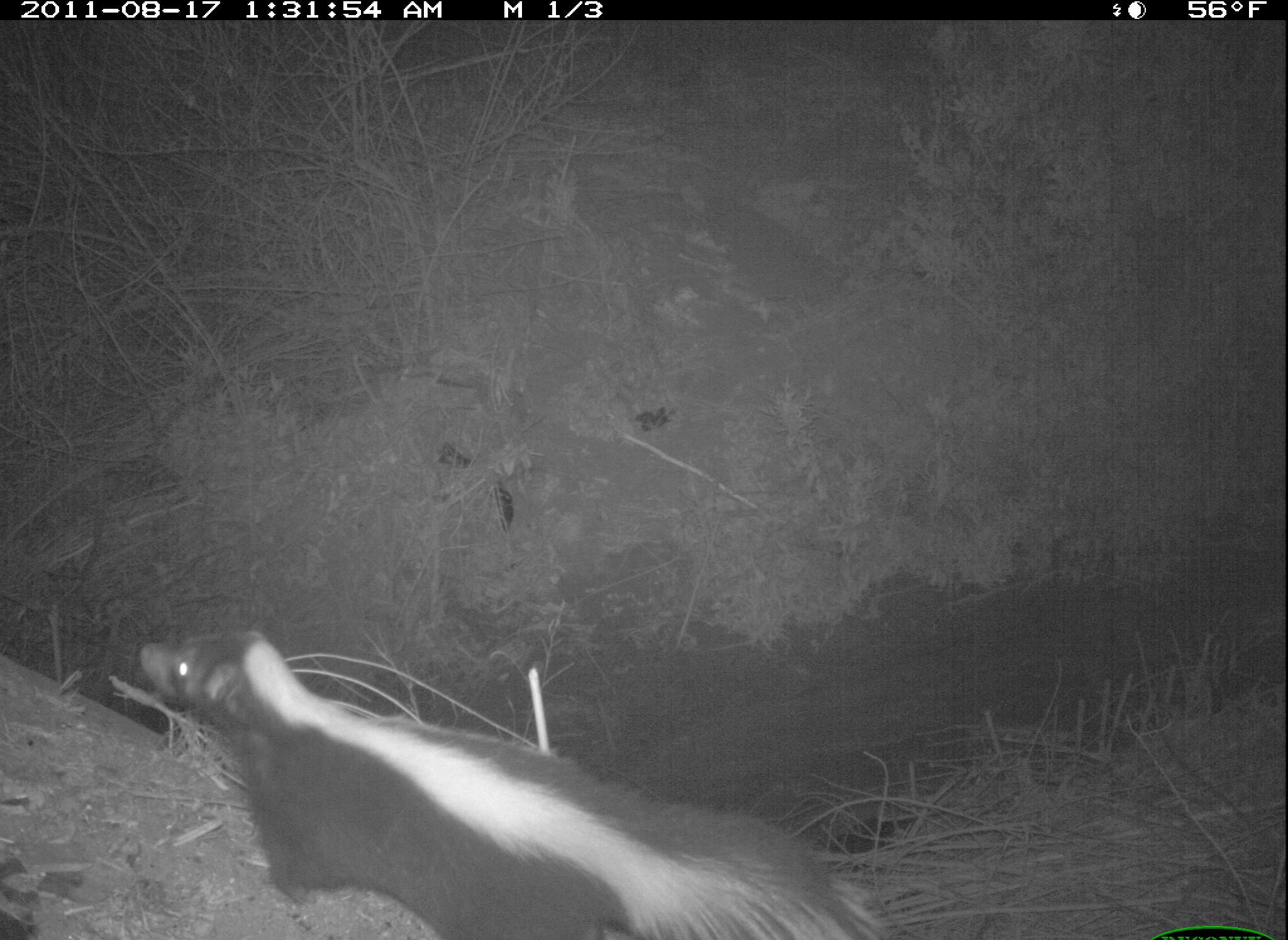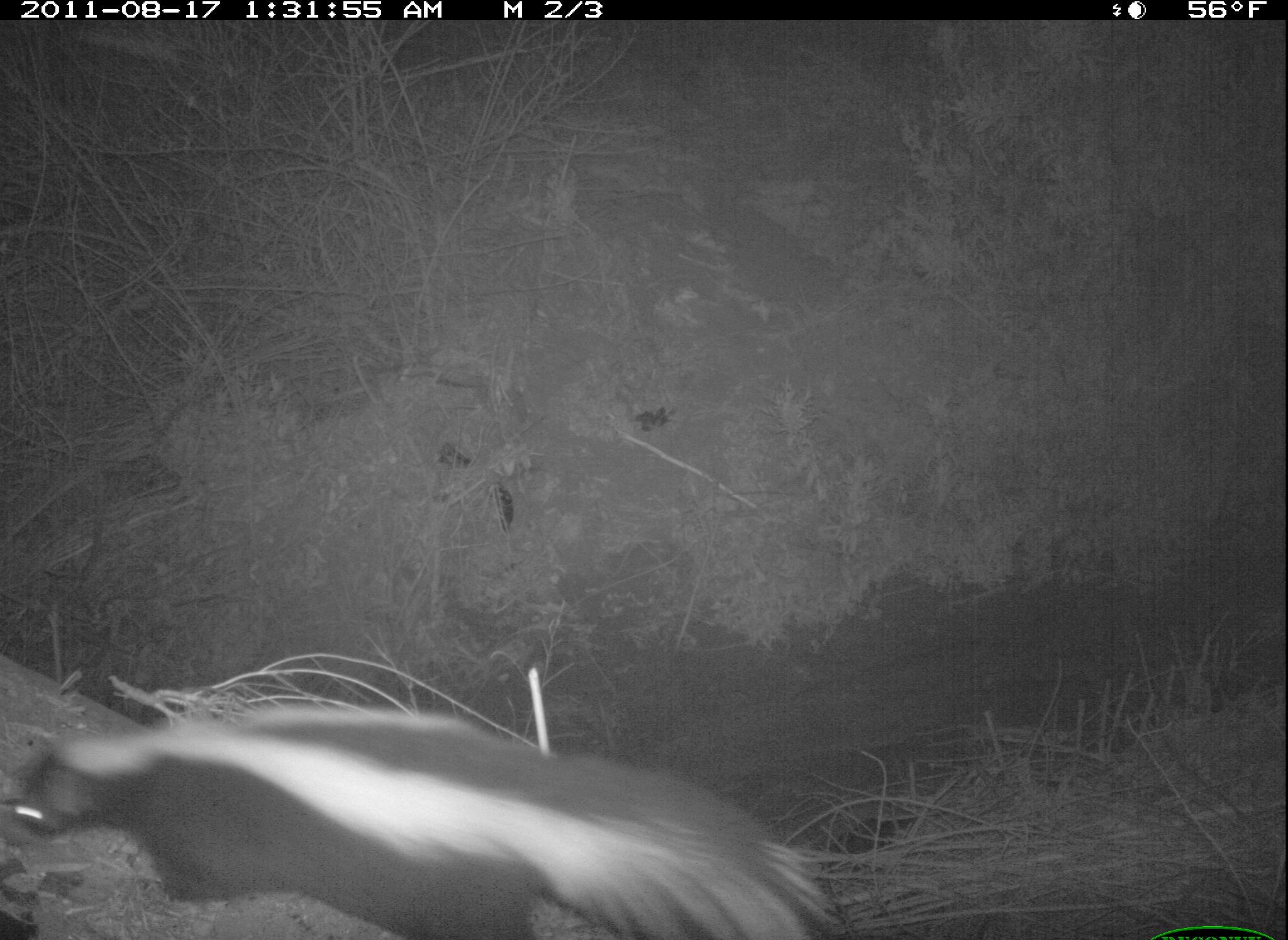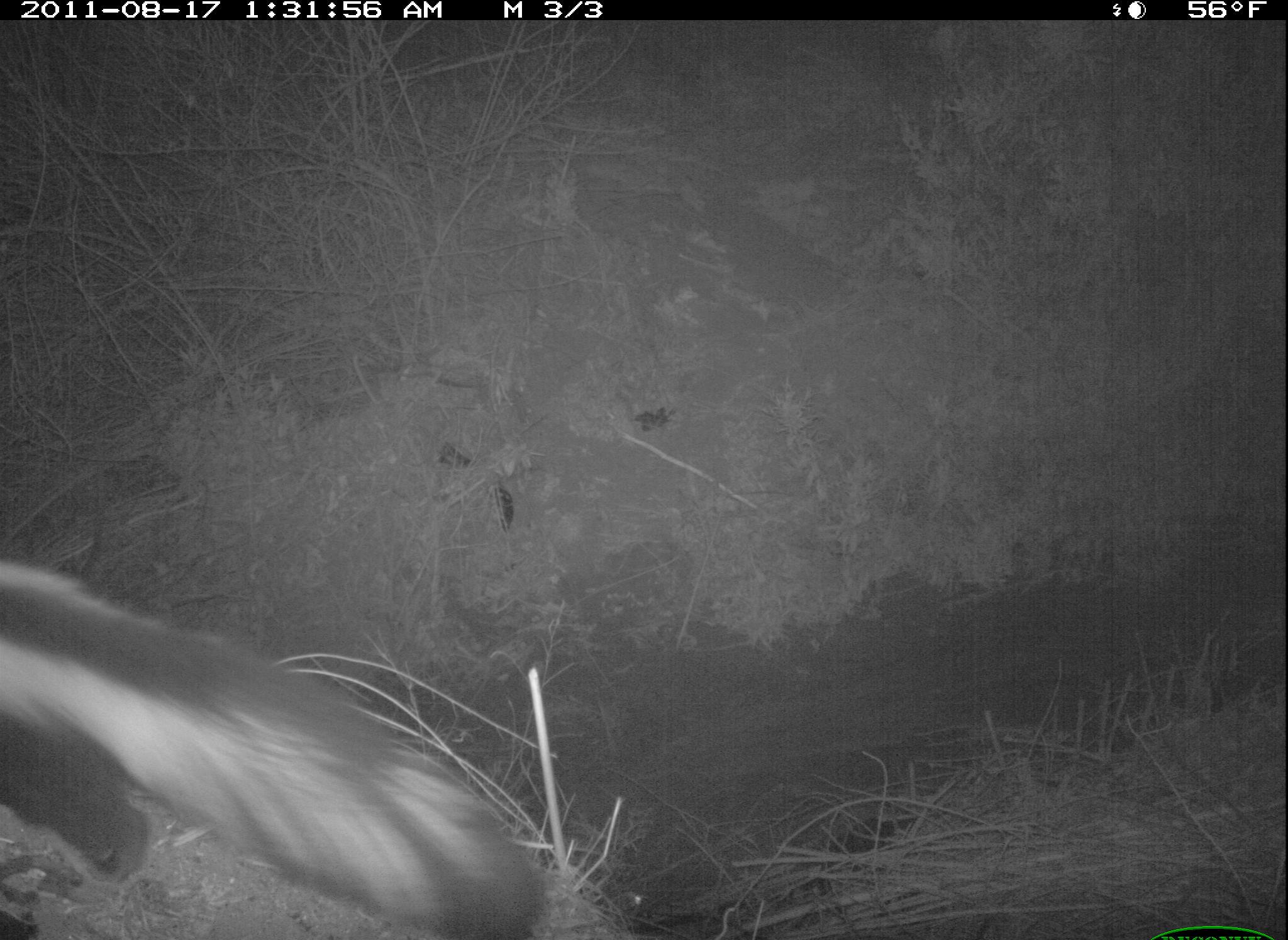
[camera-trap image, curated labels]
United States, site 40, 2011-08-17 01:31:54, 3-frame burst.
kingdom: Animalia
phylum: Chordata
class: Mammalia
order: Carnivora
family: Mephitidae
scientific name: Mephitidae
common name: skunk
Skunk (Mephitidae).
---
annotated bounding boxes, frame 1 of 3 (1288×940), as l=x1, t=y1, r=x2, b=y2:
skunk: l=119, t=614, r=892, b=940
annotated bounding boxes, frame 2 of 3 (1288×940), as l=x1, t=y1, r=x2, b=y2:
skunk: l=3, t=675, r=869, b=925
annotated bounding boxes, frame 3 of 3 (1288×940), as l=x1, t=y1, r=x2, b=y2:
skunk: l=3, t=532, r=564, b=940